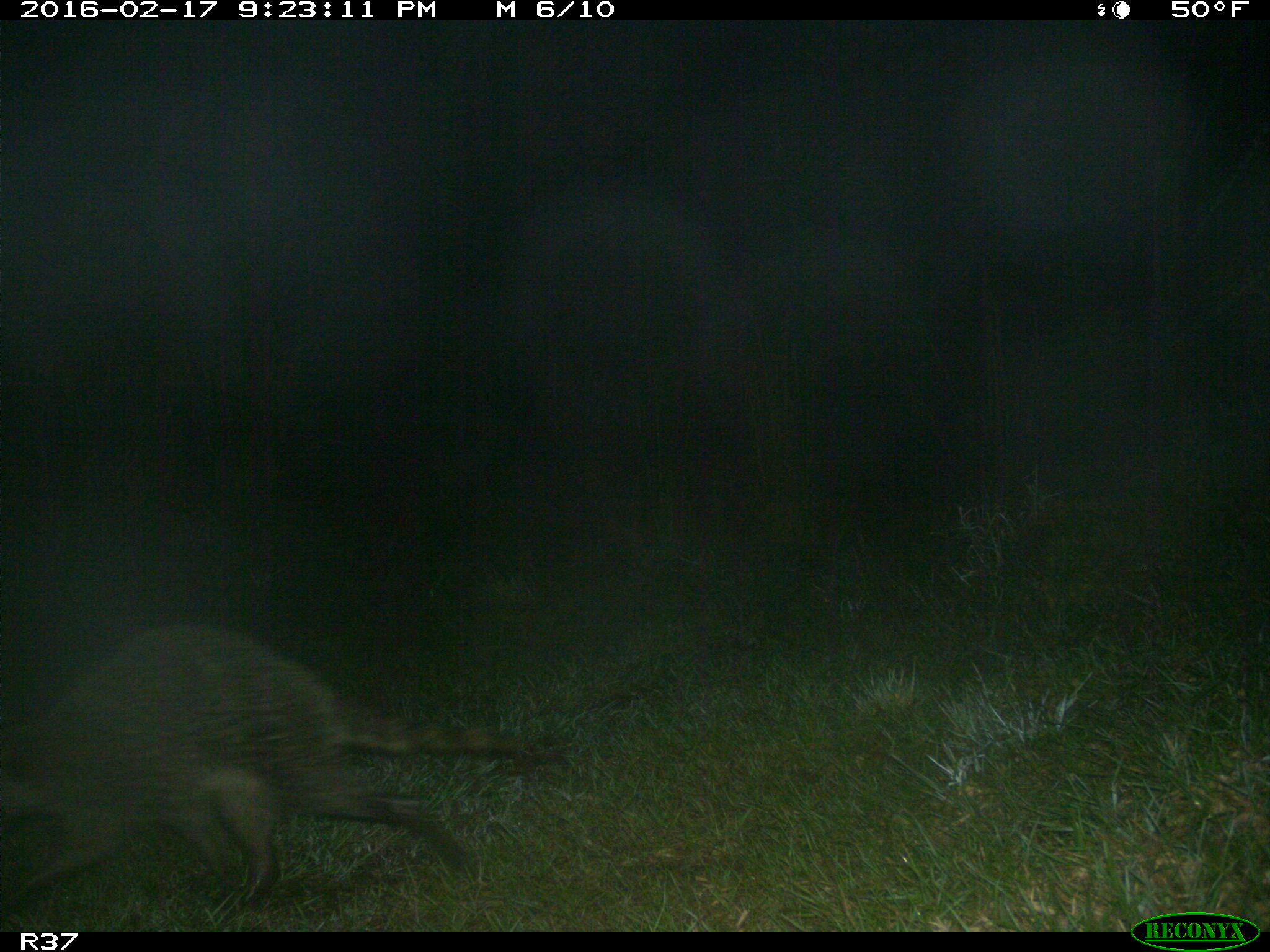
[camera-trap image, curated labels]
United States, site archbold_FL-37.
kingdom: Animalia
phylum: Chordata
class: Mammalia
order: Carnivora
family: Procyonidae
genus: Procyon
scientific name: Procyon lotor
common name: common raccoon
Procyon lotor (common raccoon).